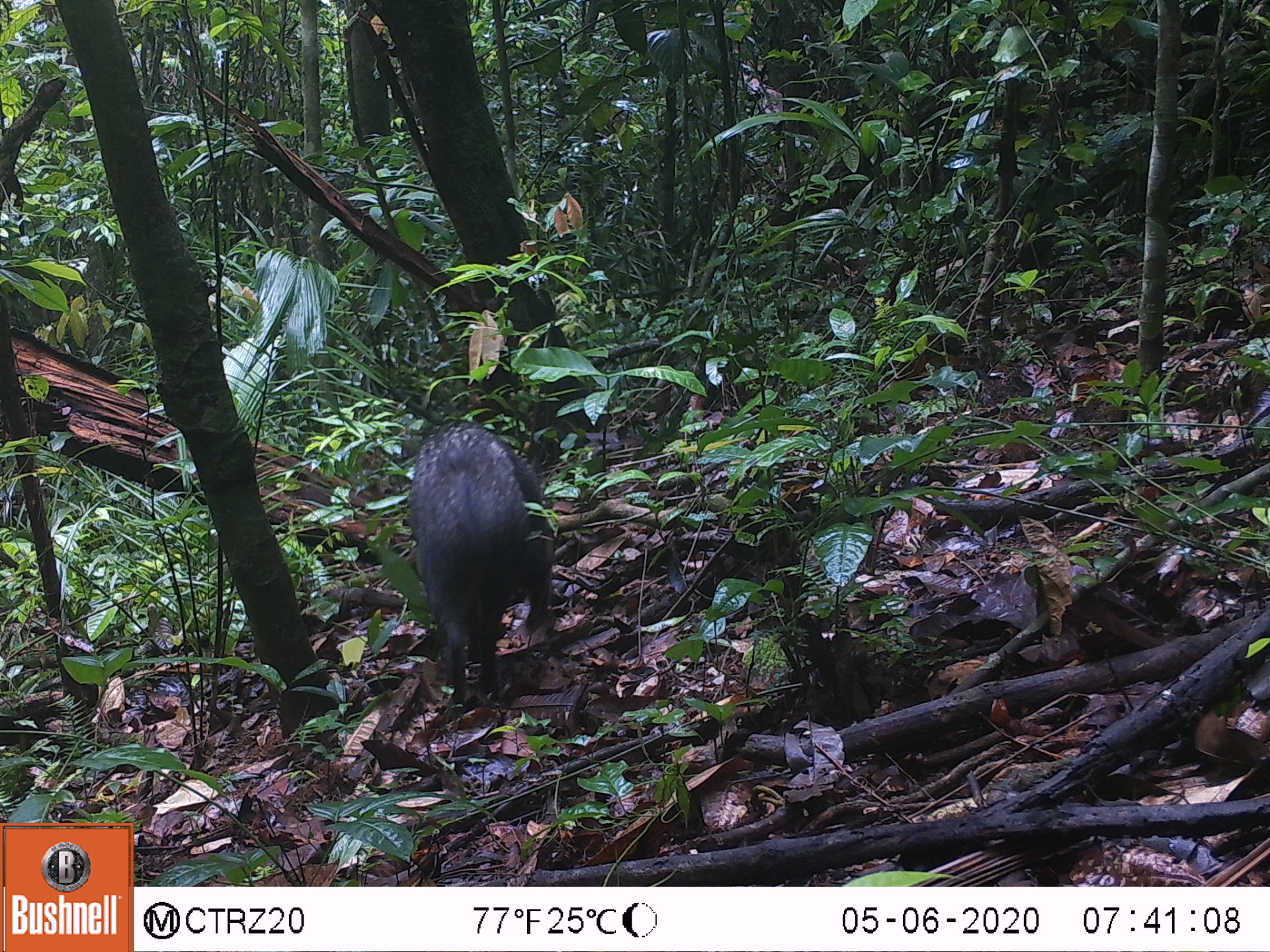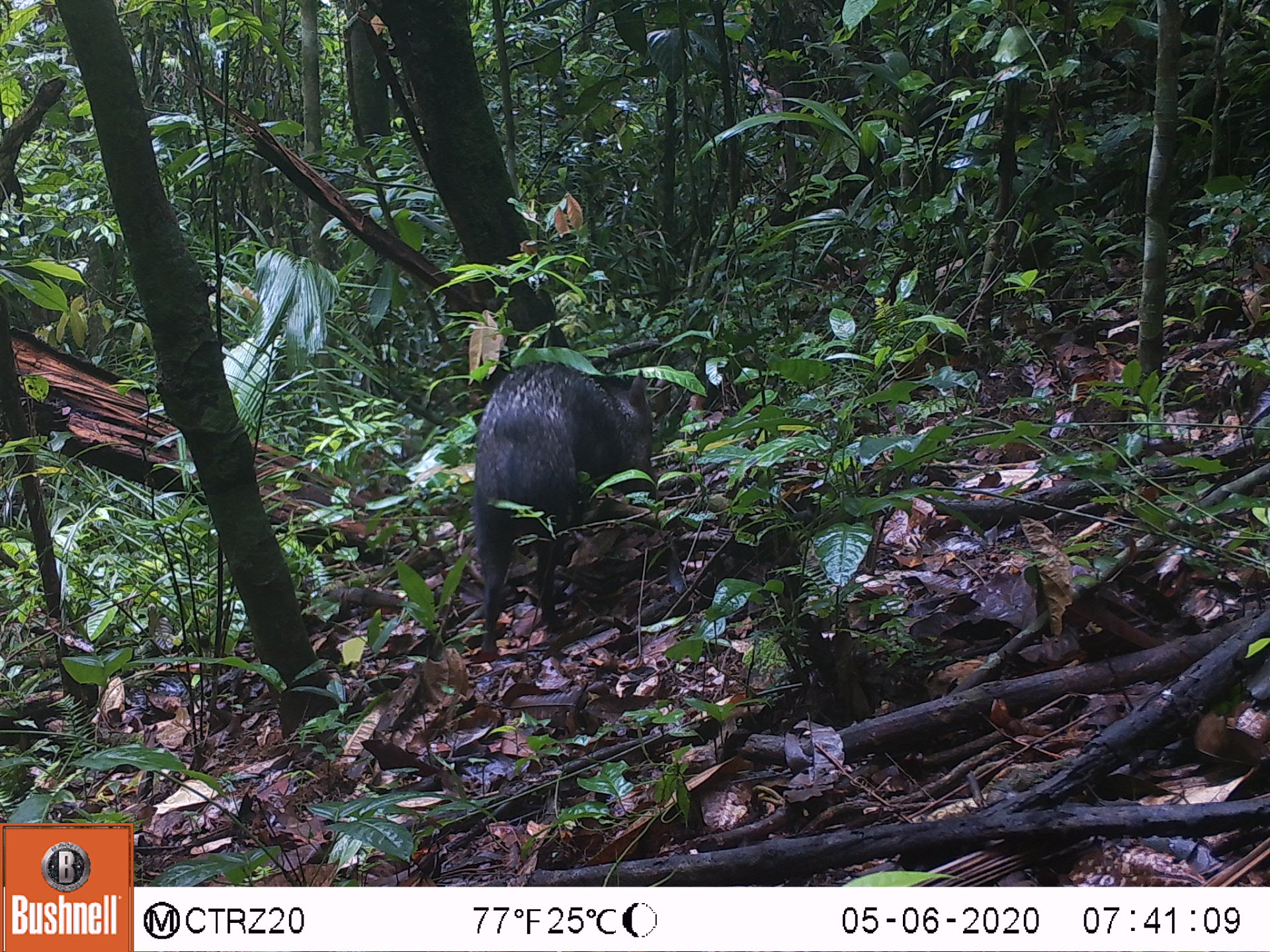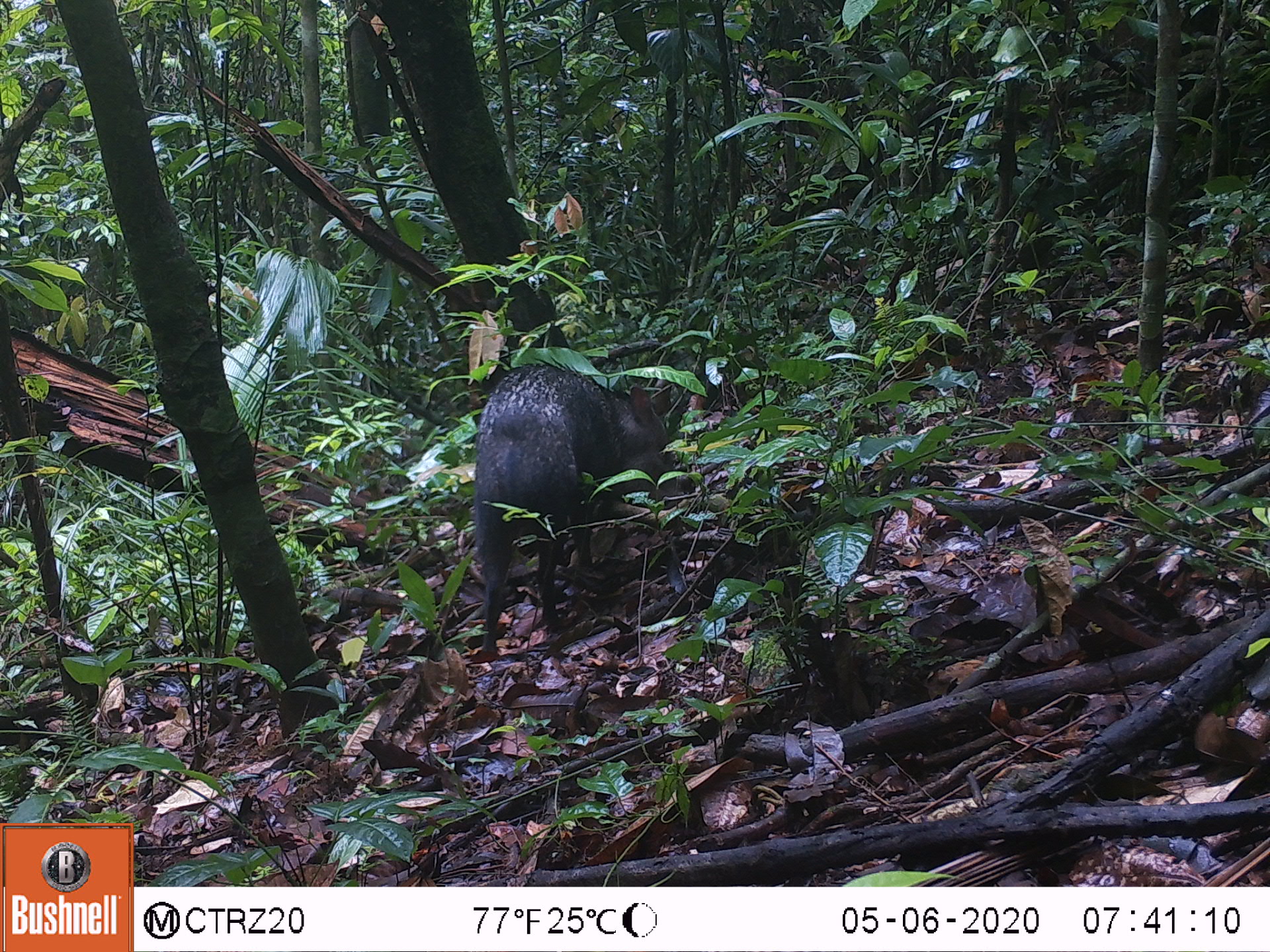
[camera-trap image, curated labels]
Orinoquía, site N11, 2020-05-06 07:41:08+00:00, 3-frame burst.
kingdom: Animalia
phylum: Chordata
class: Mammalia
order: Artiodactyla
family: Tayassuidae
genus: Pecari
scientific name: Pecari tajacu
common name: collared peccary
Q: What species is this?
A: Collared peccary (Pecari tajacu).